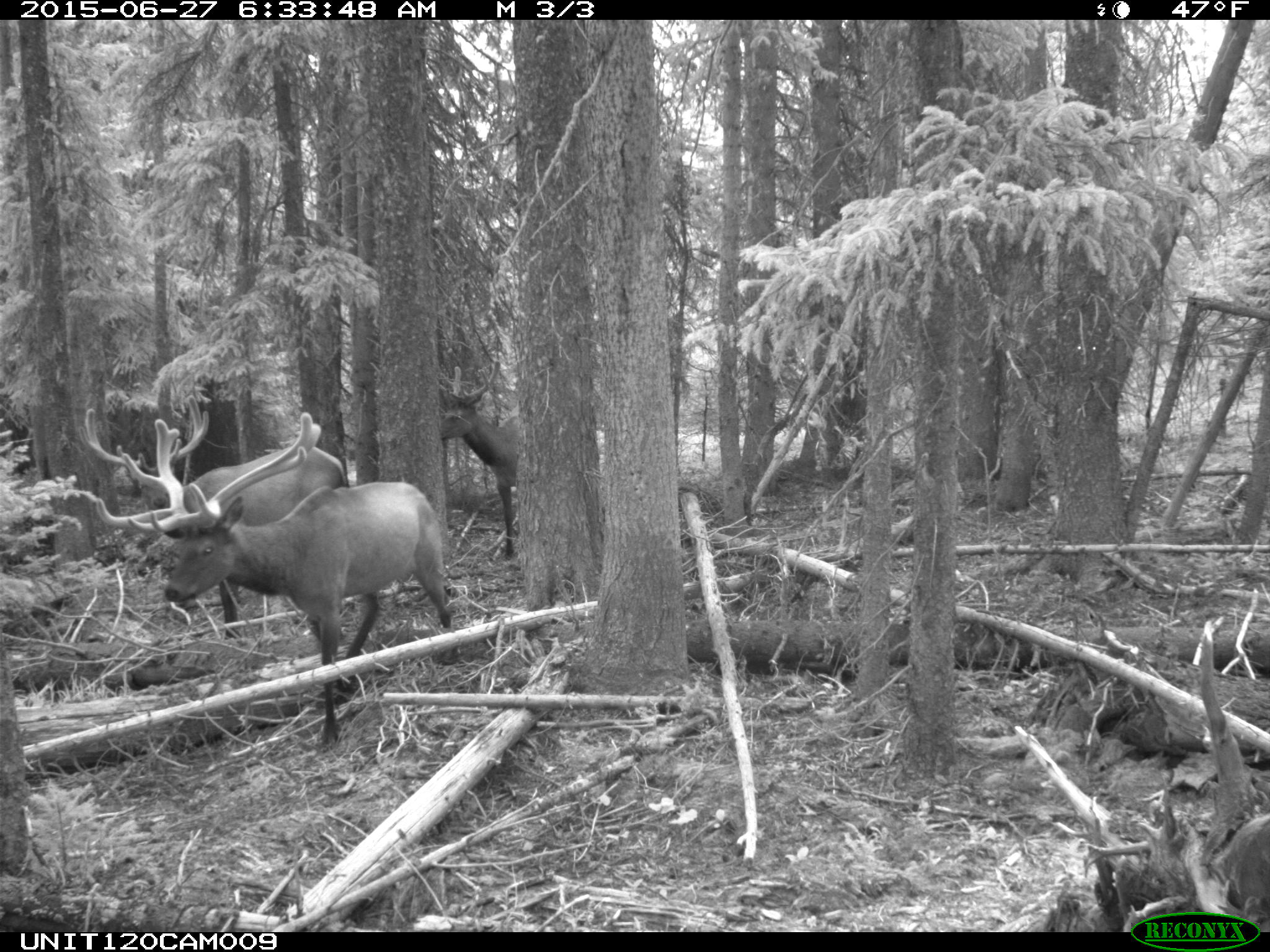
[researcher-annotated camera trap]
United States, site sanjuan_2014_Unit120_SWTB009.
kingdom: Animalia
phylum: Chordata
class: Mammalia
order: Artiodactyla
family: Cervidae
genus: Cervus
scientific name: Cervus elaphus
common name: red deer